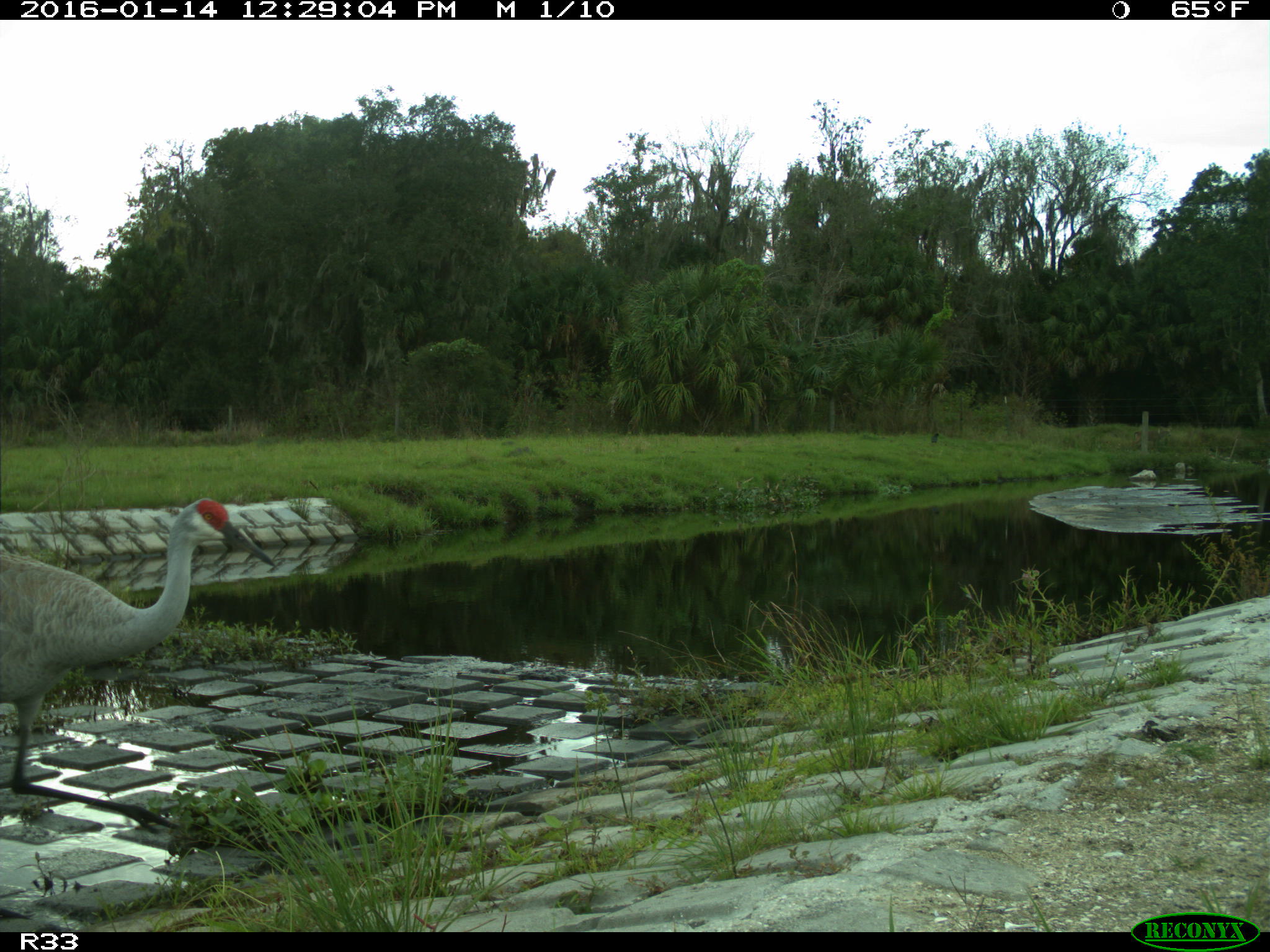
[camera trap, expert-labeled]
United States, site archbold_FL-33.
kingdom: Animalia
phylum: Chordata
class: Aves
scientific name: Aves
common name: birds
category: unidentified bird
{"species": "unidentified bird (birds) (Aves)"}